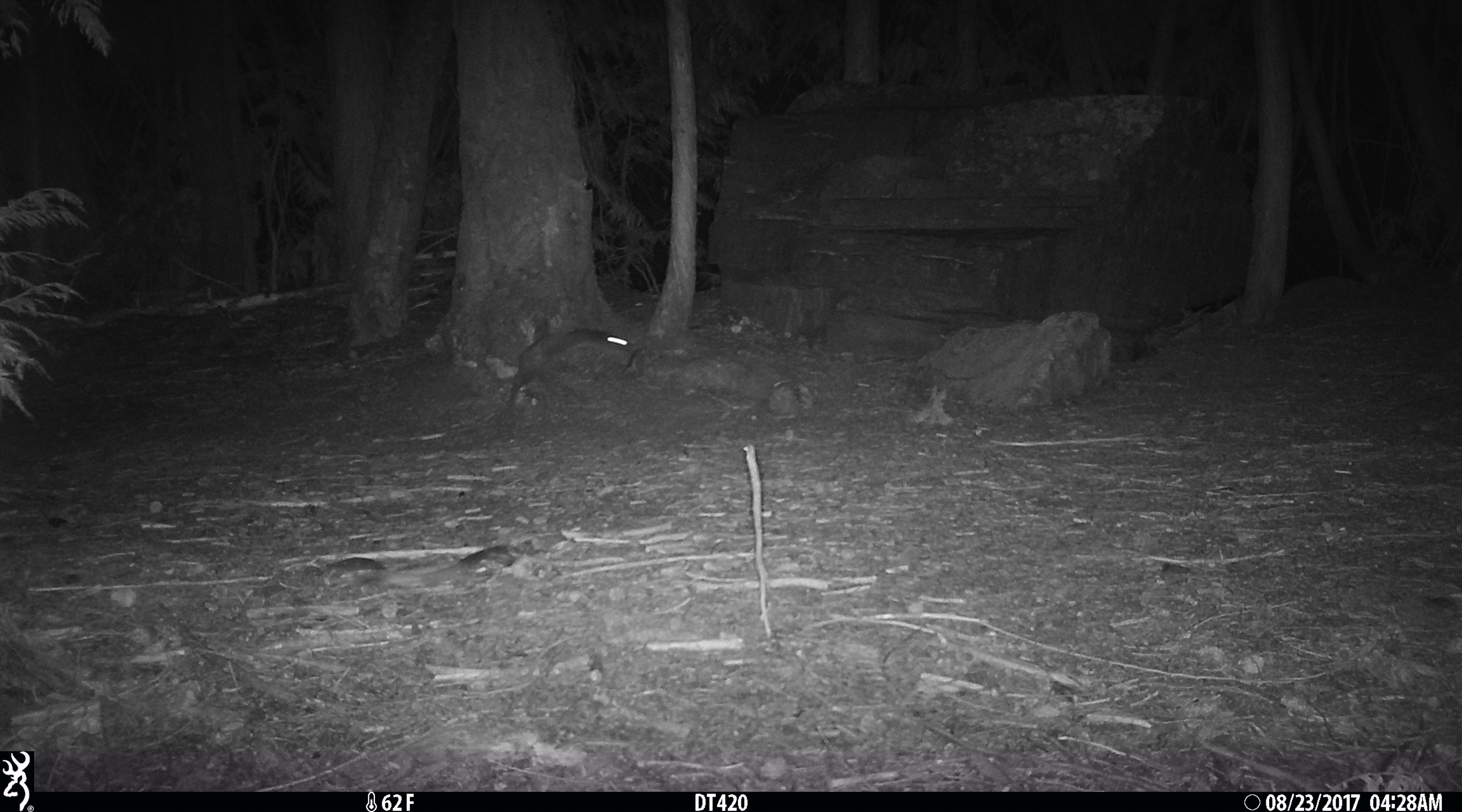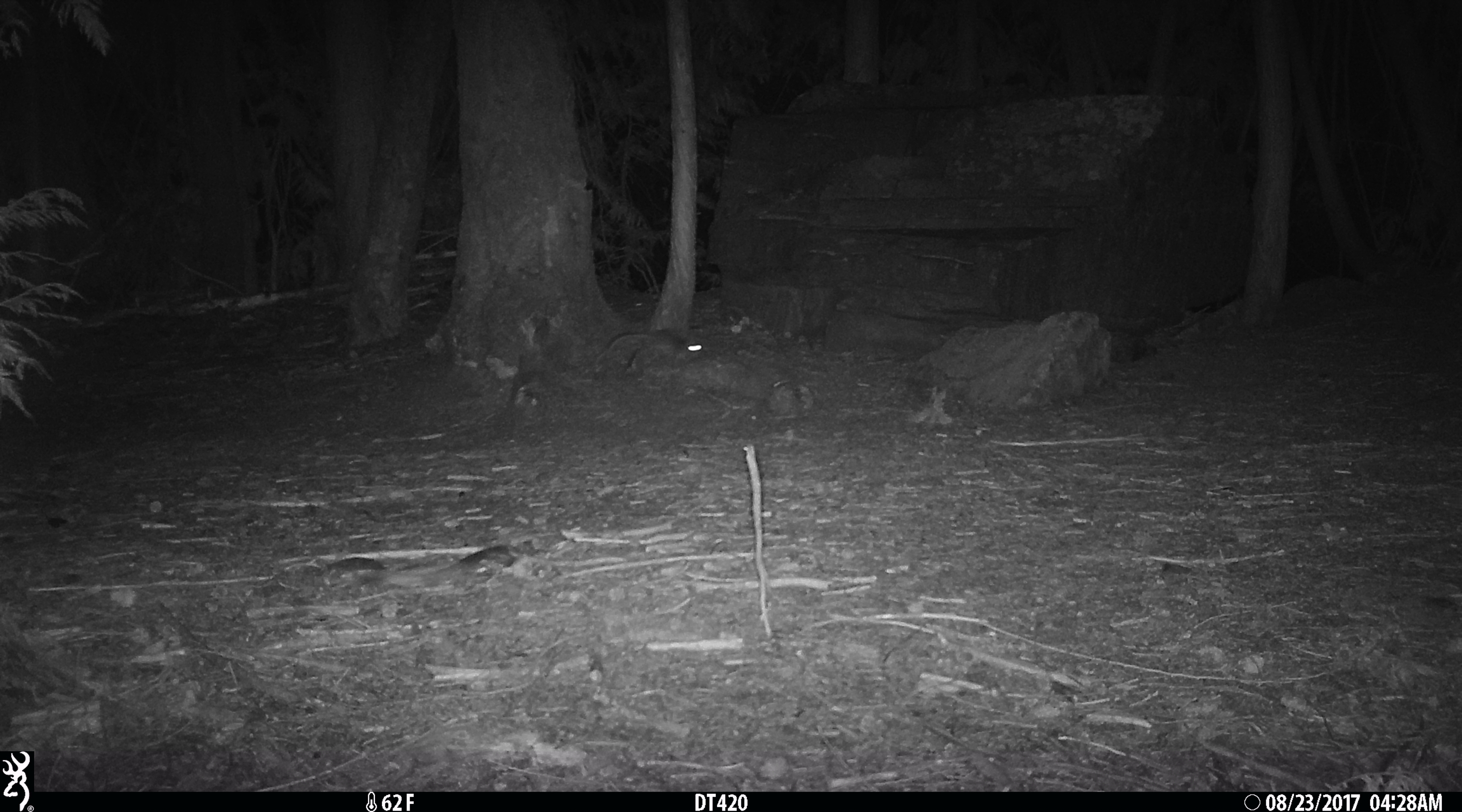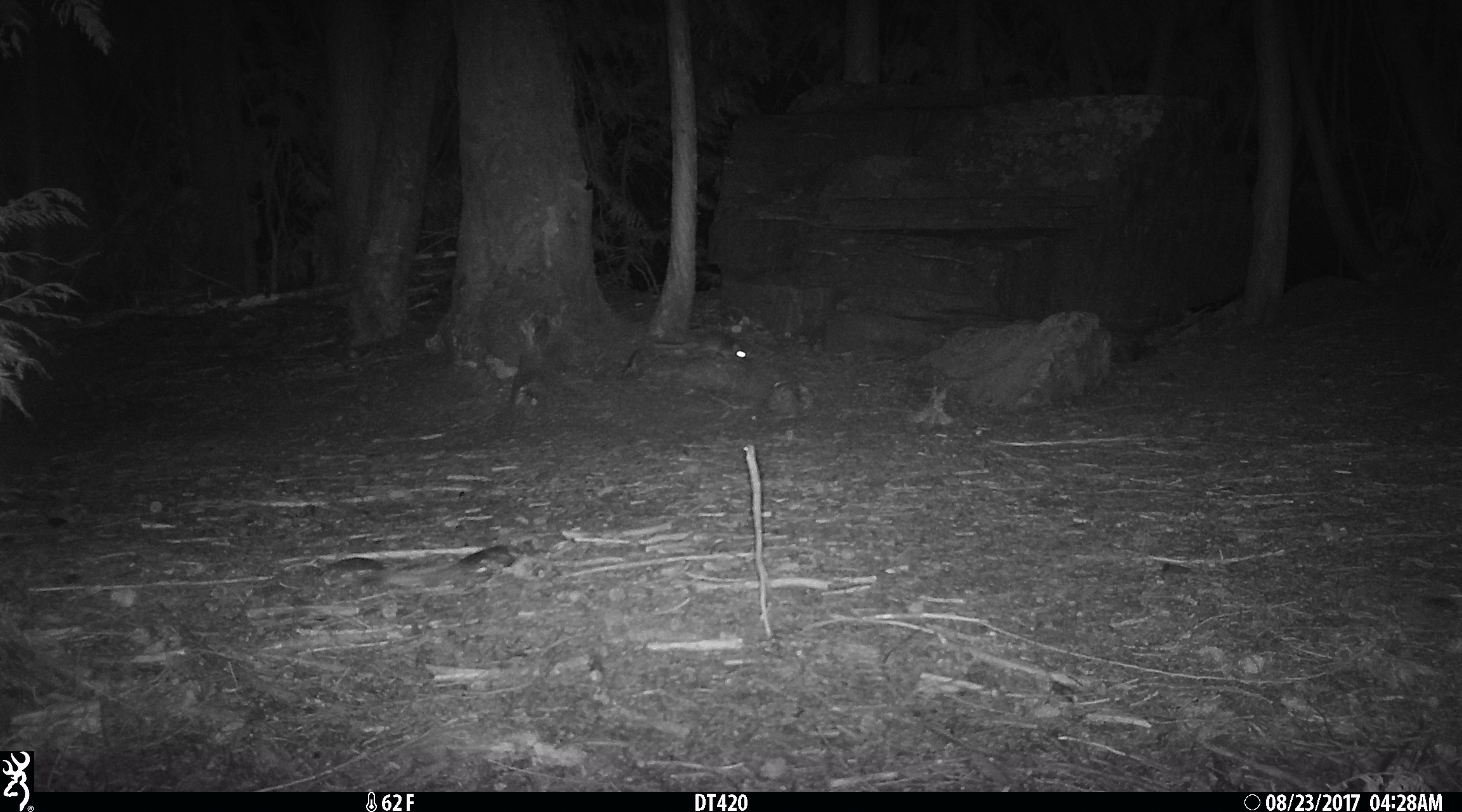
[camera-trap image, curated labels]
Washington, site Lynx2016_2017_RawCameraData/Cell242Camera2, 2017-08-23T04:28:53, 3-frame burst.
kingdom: Animalia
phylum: Chordata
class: Mammalia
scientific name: Mammalia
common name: small mammal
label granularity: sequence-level